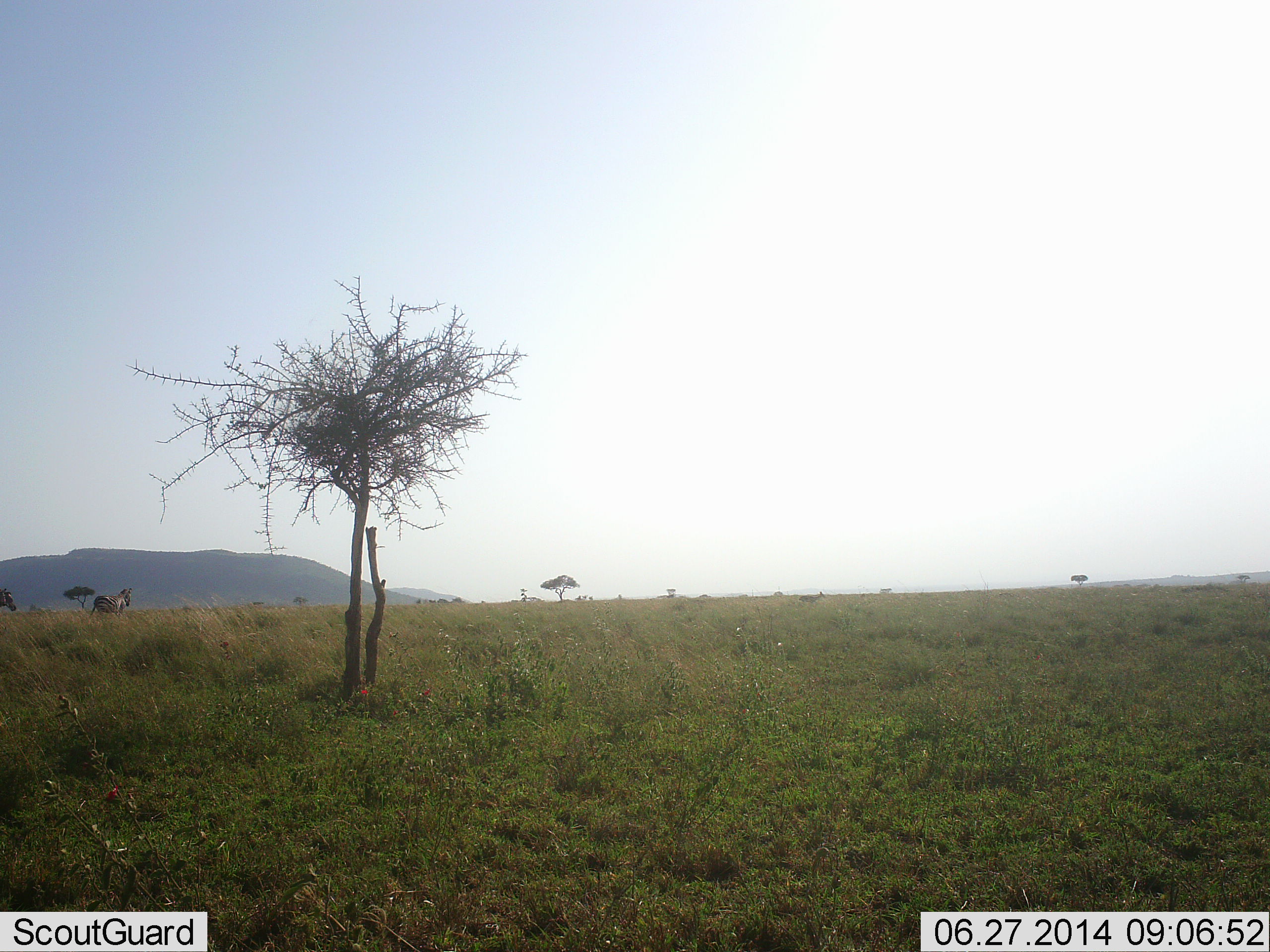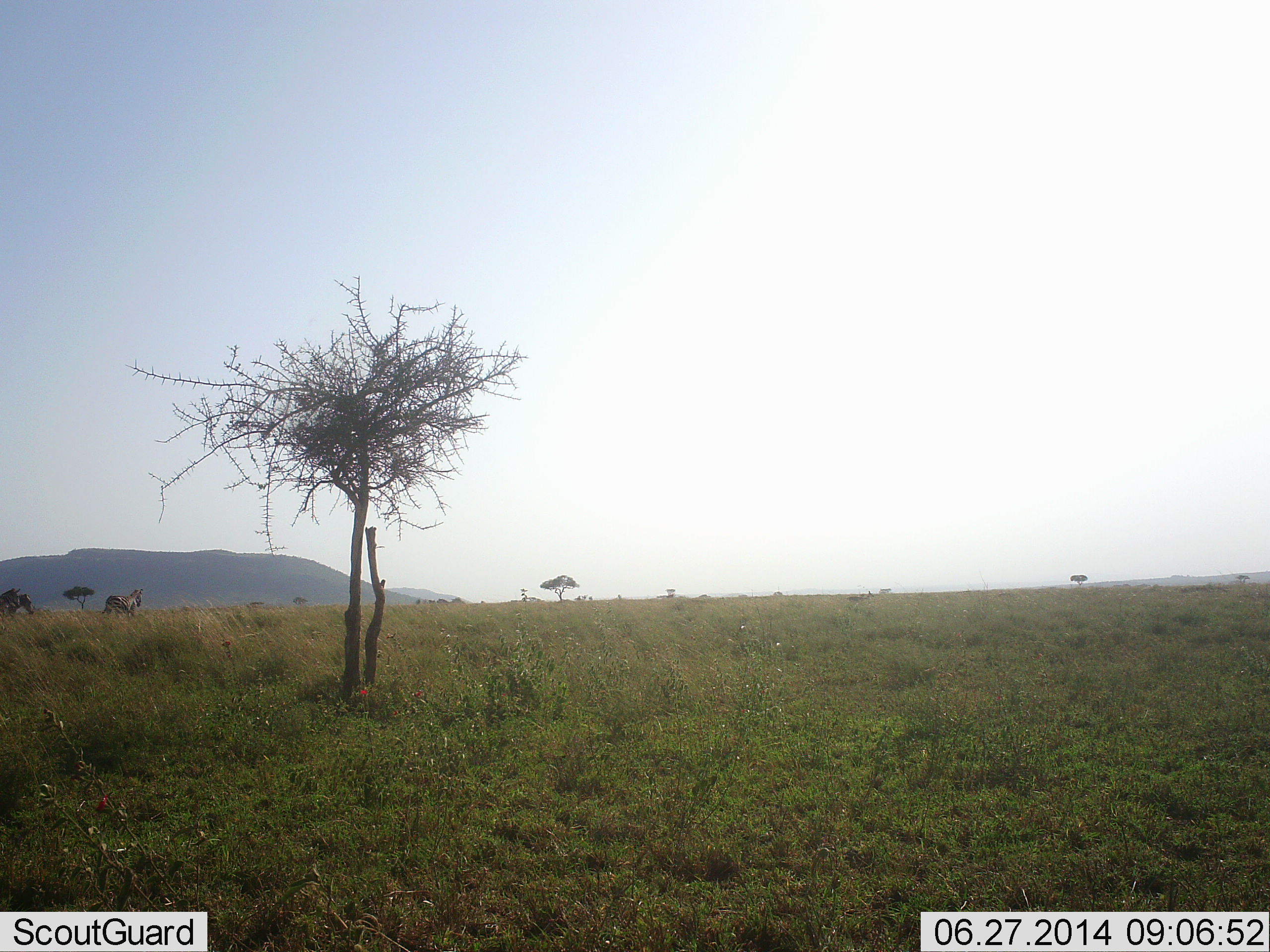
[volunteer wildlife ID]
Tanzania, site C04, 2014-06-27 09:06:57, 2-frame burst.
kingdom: Animalia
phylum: Chordata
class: Mammalia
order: Perissodactyla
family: Equidae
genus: Equus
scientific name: Equus quagga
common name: plains zebra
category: zebra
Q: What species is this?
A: Zebra (plains zebra) (Equus quagga).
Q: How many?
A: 2.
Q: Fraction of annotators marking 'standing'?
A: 0%.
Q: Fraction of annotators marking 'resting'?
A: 0%.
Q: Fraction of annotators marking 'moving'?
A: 100%.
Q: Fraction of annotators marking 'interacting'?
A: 0%.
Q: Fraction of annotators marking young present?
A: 0%.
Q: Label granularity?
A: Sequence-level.